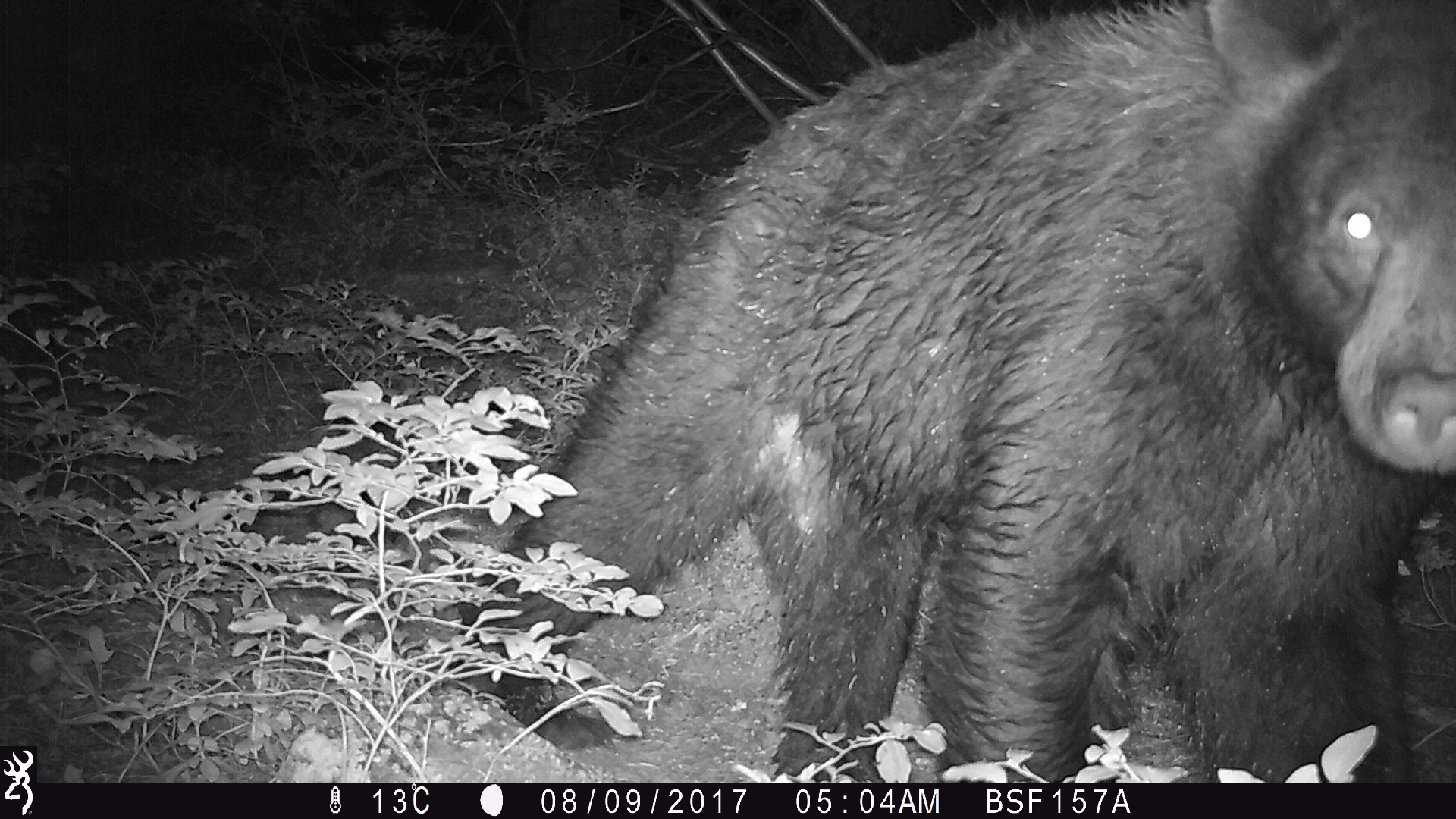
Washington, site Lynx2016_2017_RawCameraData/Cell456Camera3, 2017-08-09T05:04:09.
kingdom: Animalia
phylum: Chordata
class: Mammalia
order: Carnivora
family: Ursidae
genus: Ursus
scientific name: Ursus americanus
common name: american black bear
Ursus americanus (american black bear). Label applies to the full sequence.